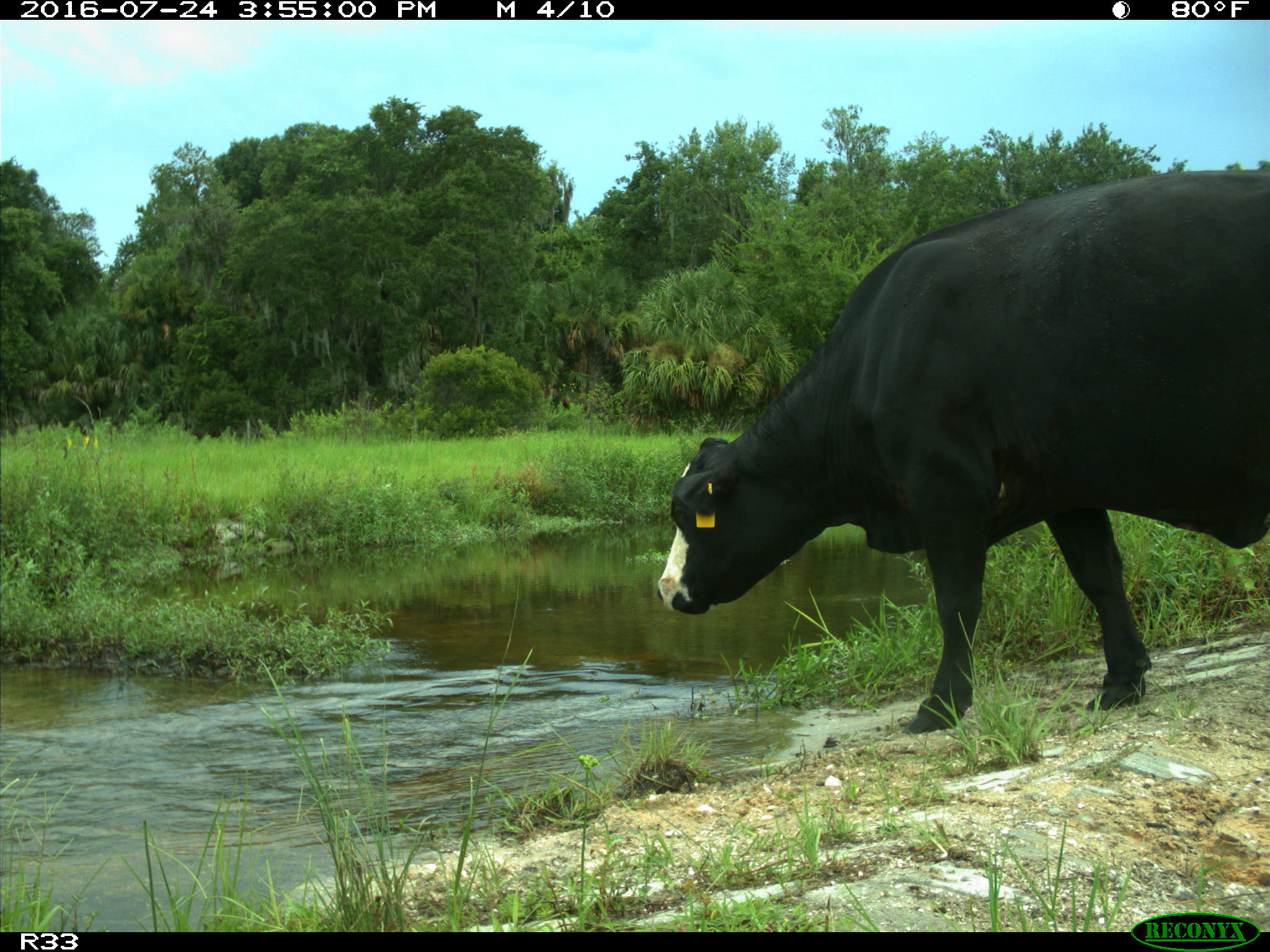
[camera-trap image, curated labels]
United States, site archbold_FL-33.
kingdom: Animalia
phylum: Chordata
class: Mammalia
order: Artiodactyla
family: Bovidae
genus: Bos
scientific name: Bos taurus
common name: domestic cow